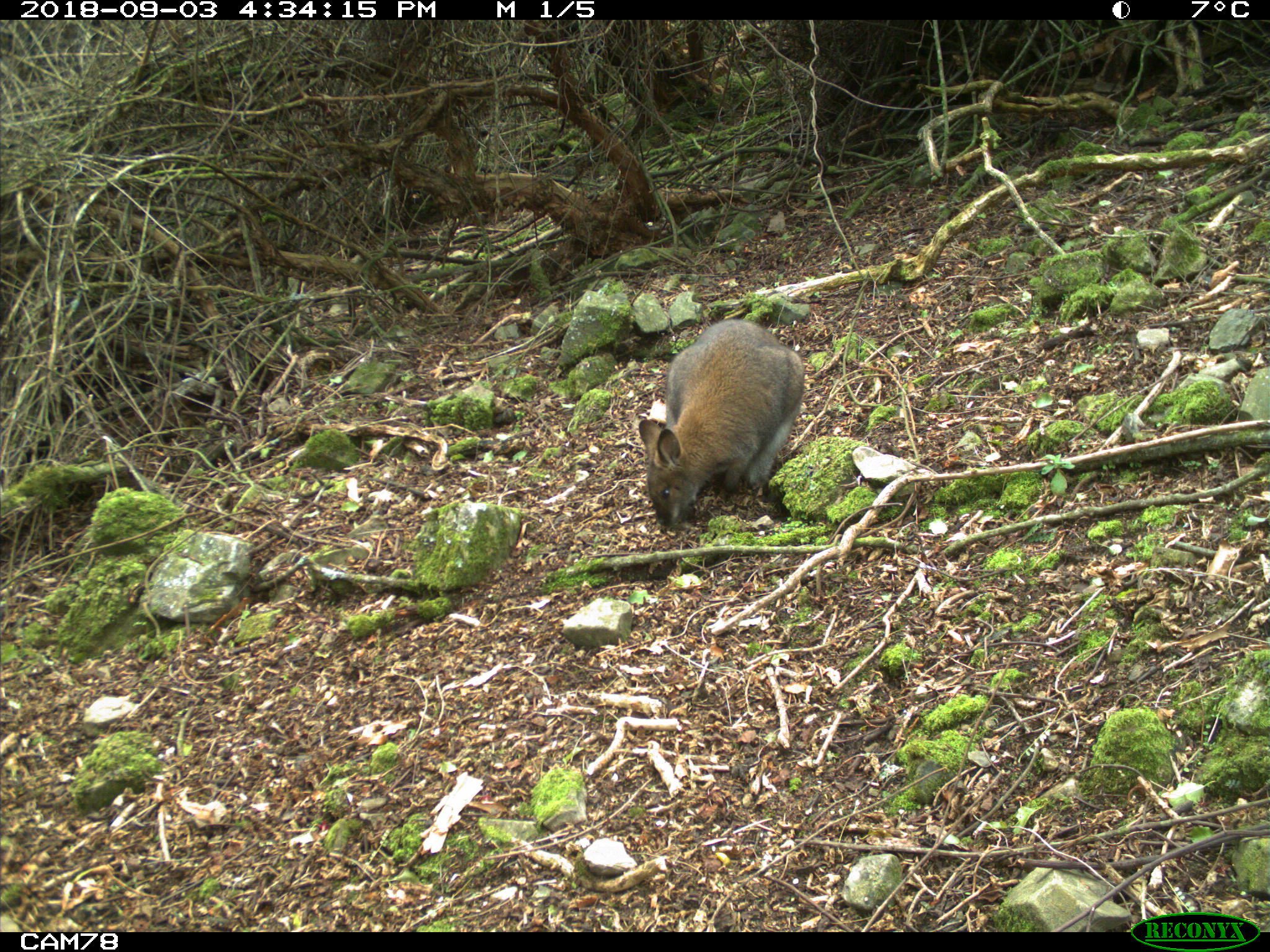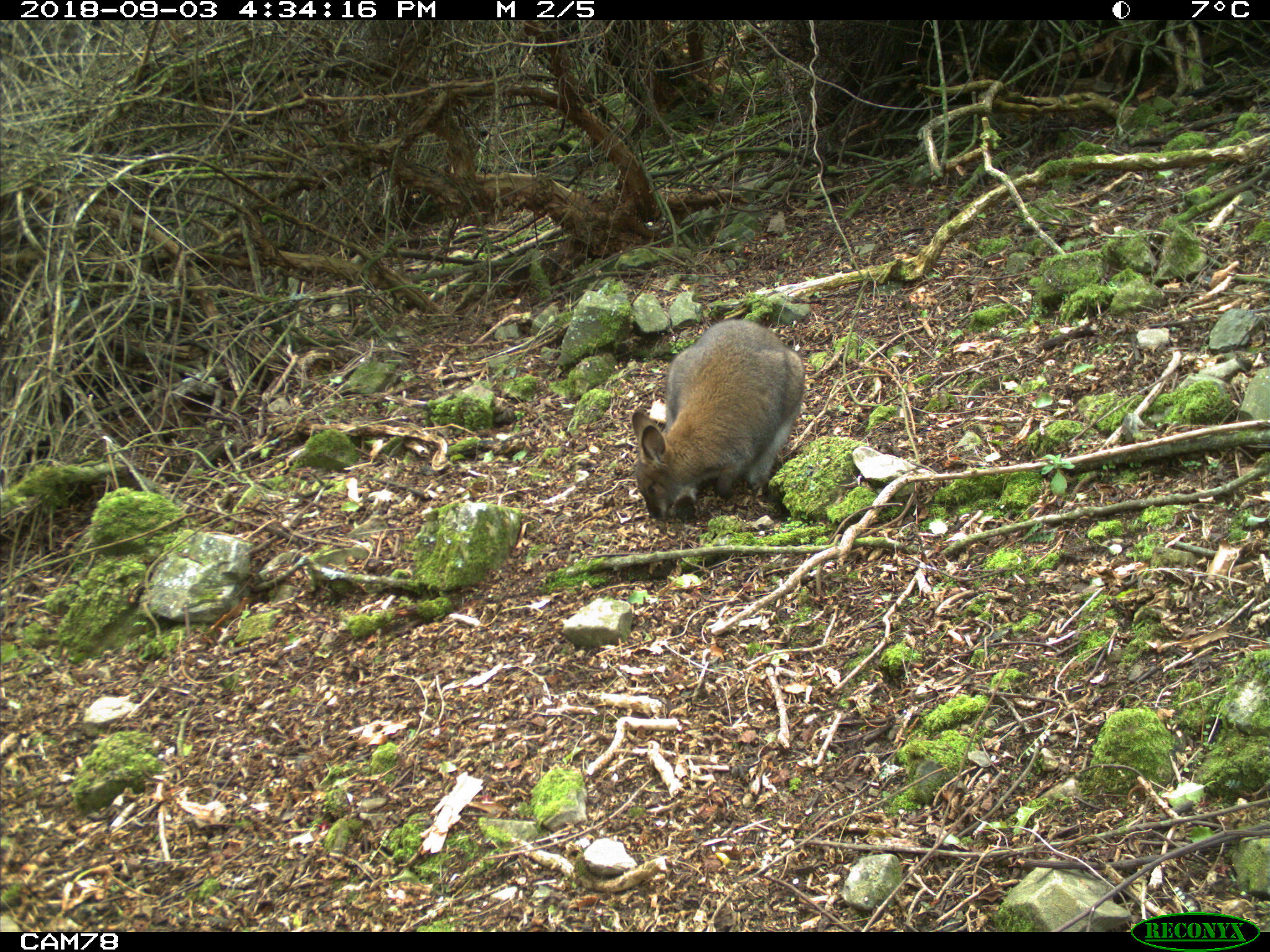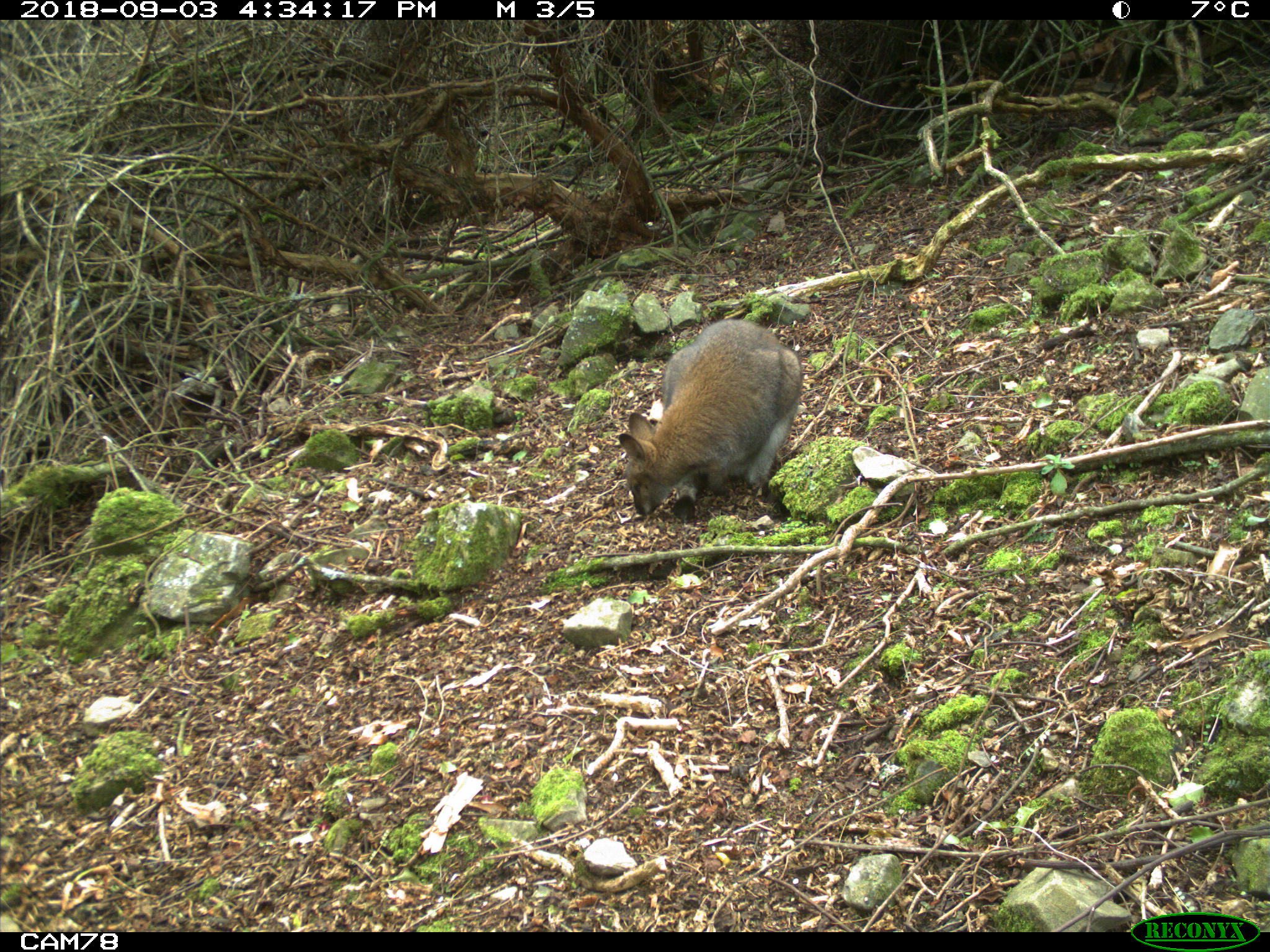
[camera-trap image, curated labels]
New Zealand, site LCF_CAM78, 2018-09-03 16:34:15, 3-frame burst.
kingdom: Animalia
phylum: Chordata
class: Mammalia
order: Diprotodontia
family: Macropodidae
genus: Notamacropus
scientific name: Notamacropus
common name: wallaby